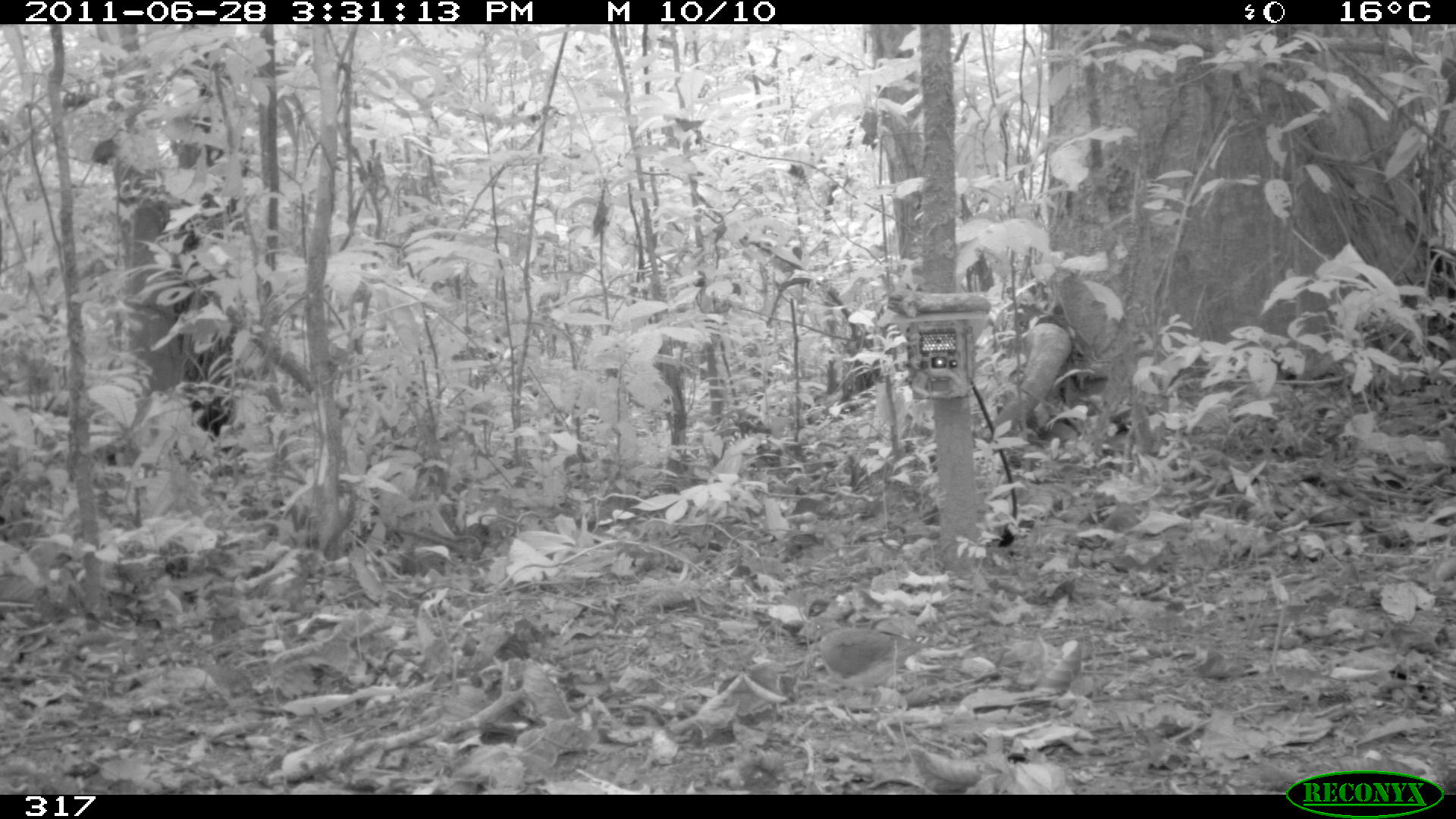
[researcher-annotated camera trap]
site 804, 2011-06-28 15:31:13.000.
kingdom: Animalia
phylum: Chordata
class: Aves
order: Columbiformes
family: Columbidae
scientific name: Columbidae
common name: dove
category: paloma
Paloma (dove) (Columbidae).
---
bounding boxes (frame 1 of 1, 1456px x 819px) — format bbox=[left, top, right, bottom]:
paloma: bbox=[796, 614, 930, 704]